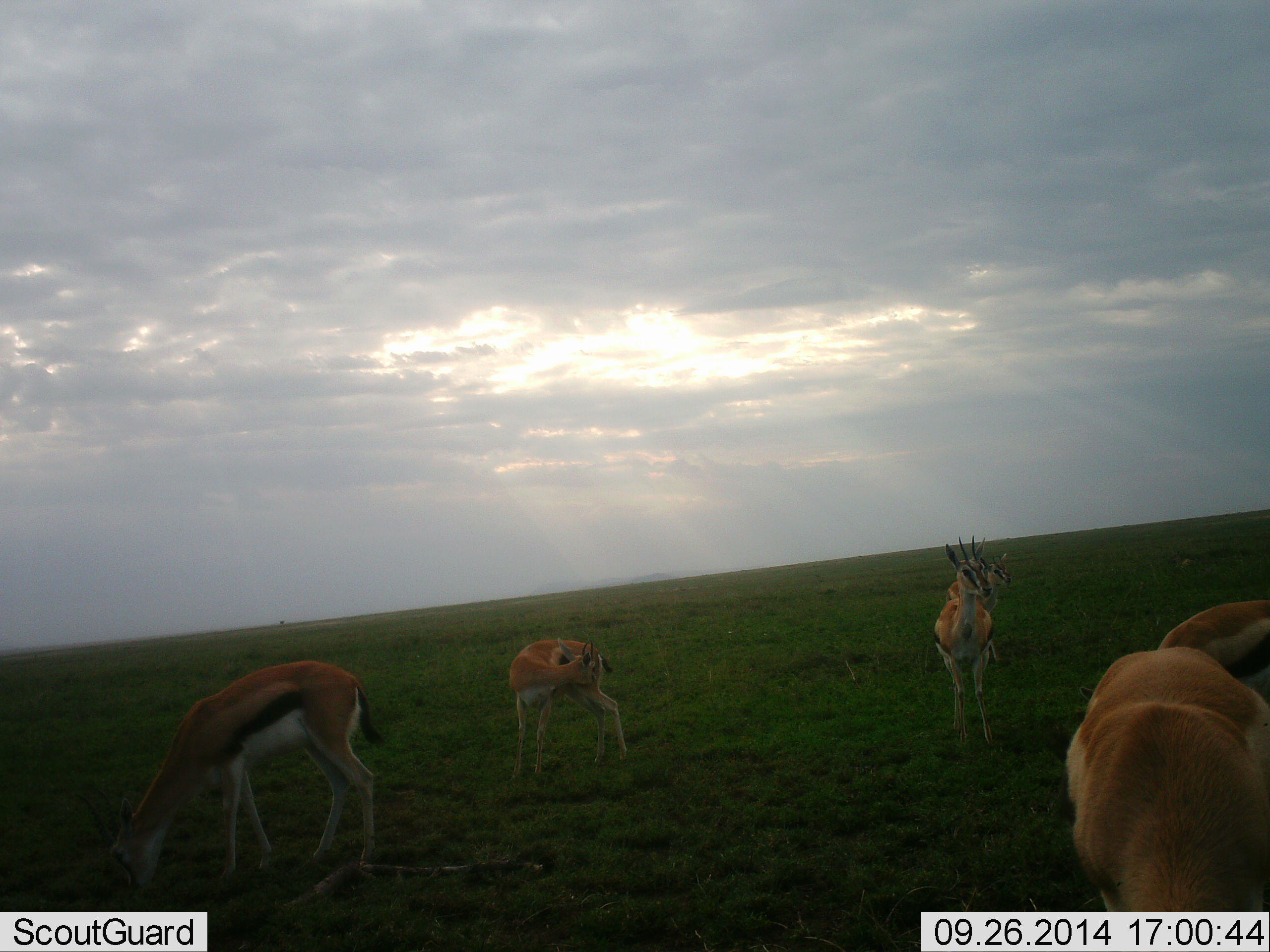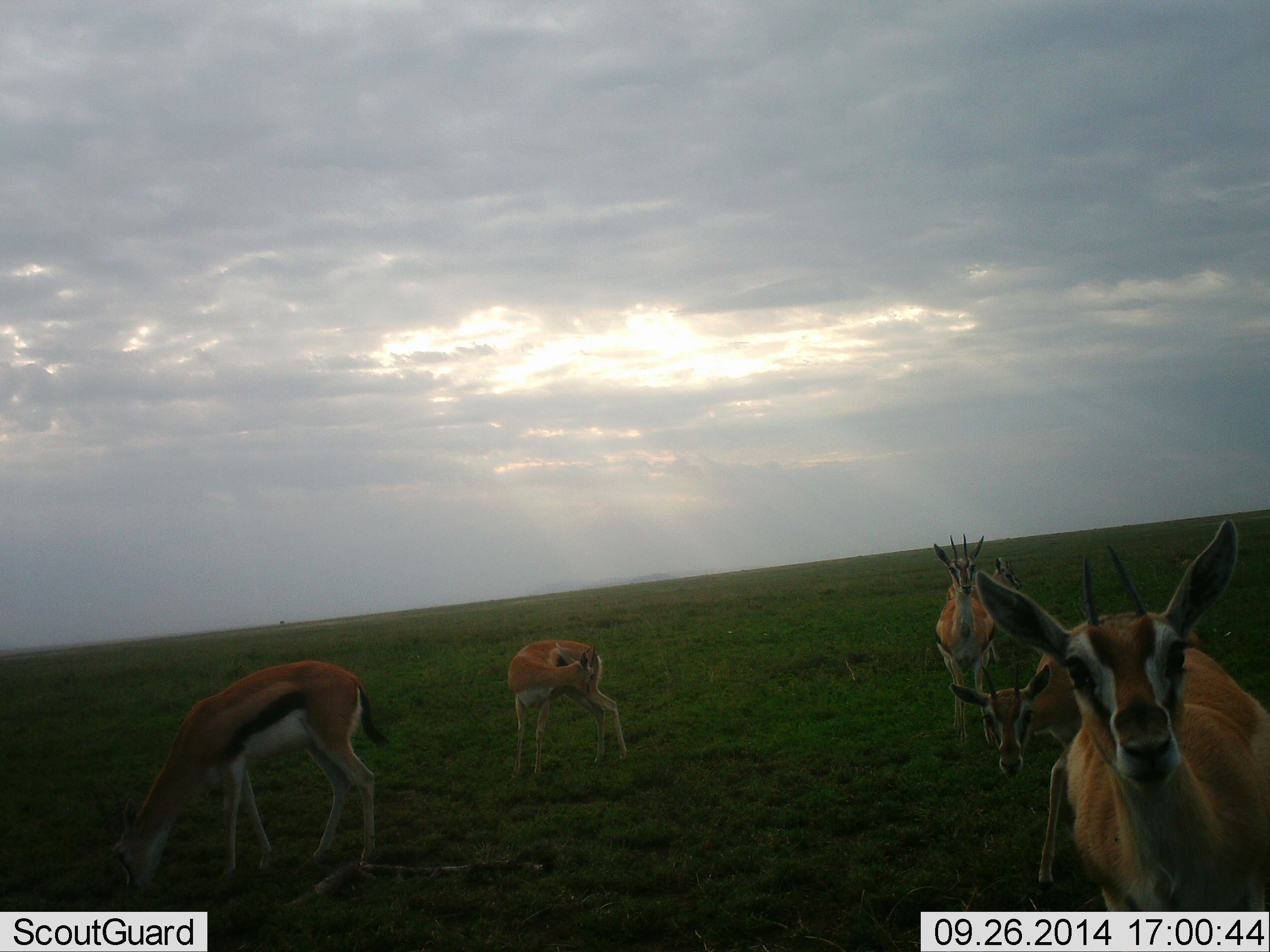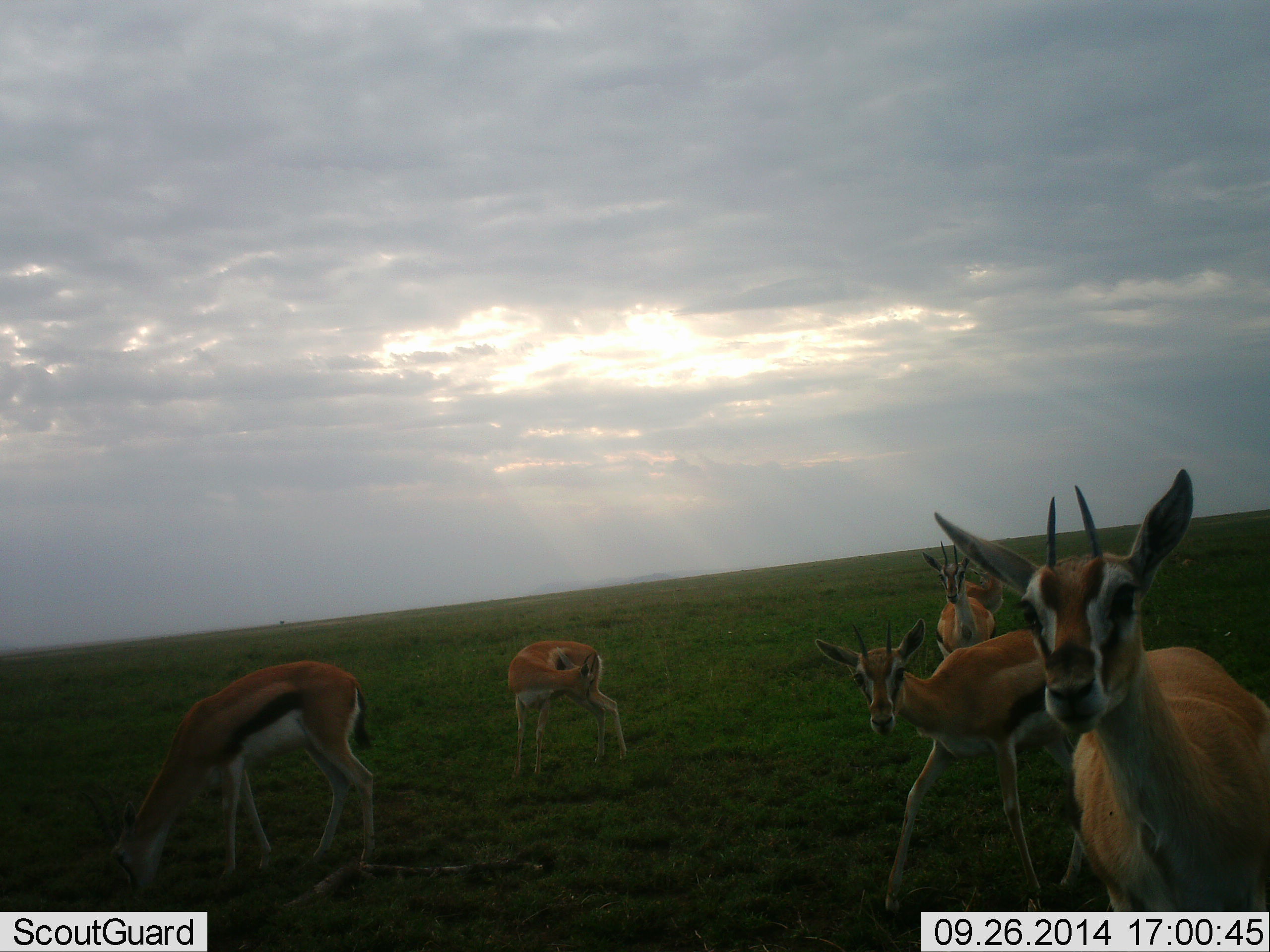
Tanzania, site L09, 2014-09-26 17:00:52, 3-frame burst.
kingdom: Animalia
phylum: Chordata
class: Mammalia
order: Artiodactyla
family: Bovidae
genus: Eudorcas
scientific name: Eudorcas thomsonii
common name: thomson's gazelle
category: gazellethomsons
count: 6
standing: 90%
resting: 0%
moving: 40%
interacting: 10%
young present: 20%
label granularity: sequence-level